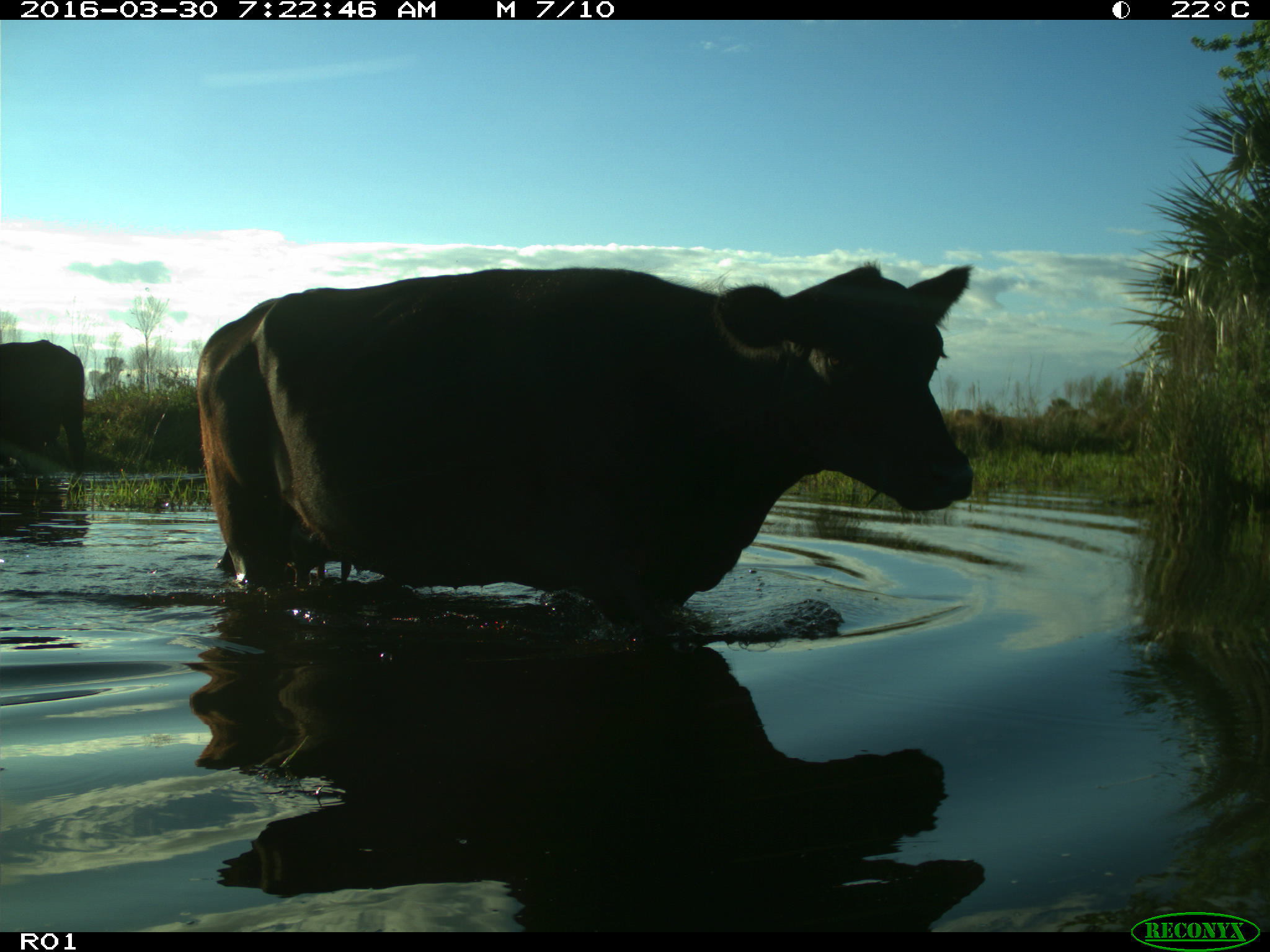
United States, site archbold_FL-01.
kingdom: Animalia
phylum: Chordata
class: Mammalia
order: Artiodactyla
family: Bovidae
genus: Bos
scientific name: Bos taurus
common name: domestic cow